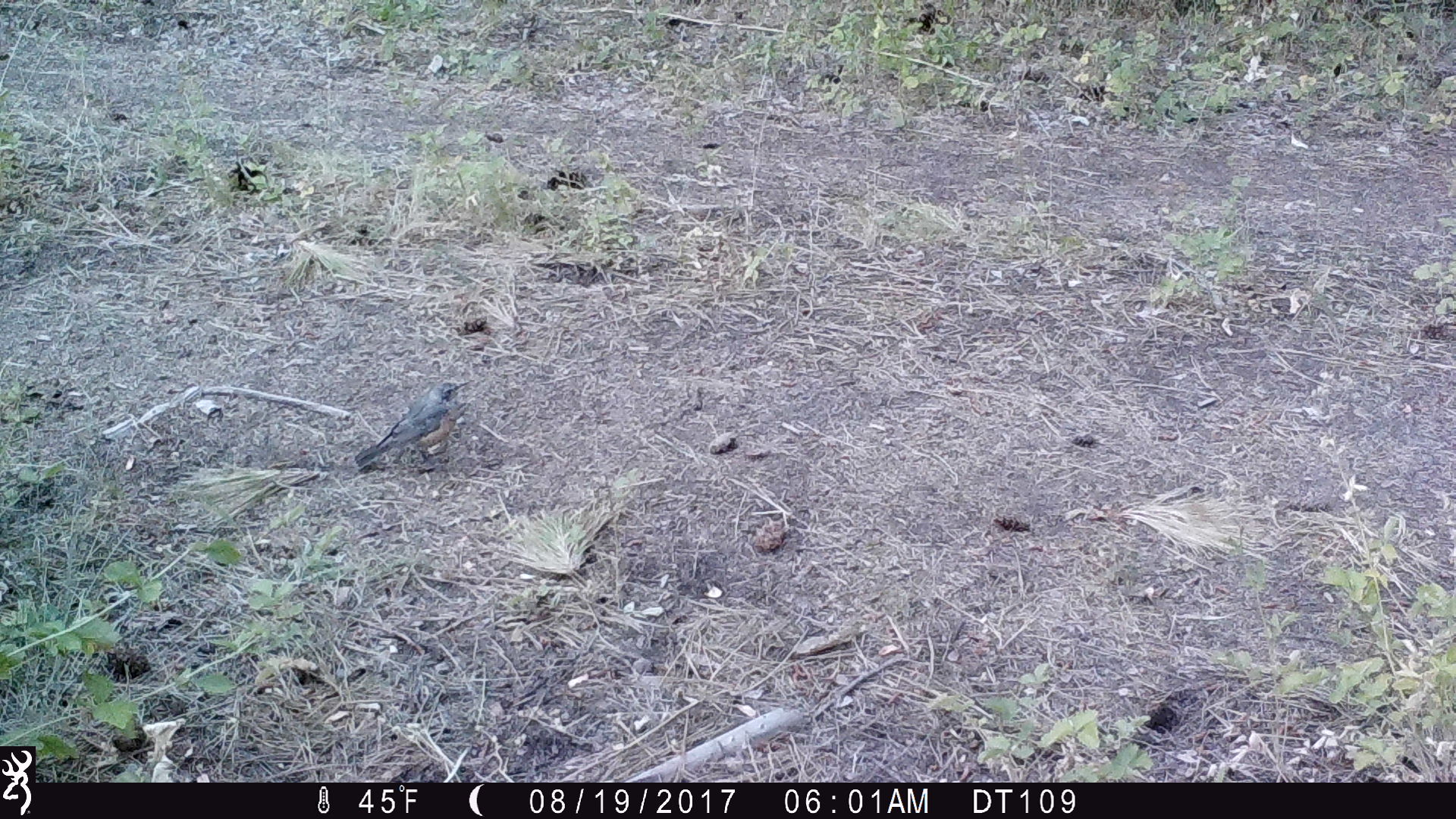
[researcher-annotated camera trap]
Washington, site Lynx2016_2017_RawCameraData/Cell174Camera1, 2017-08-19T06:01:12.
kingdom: Animalia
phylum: Chordata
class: Aves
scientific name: Aves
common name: birds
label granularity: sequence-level